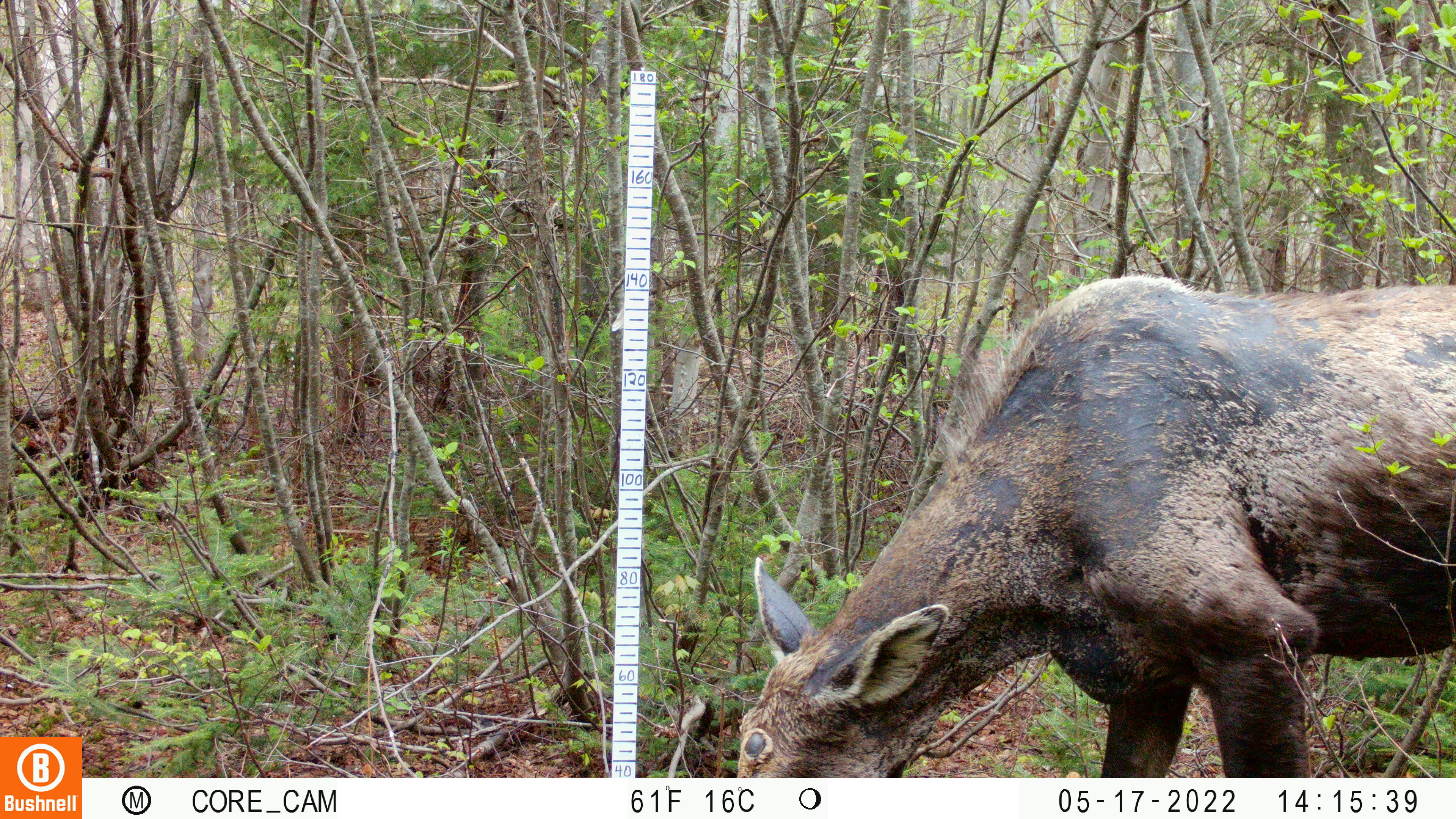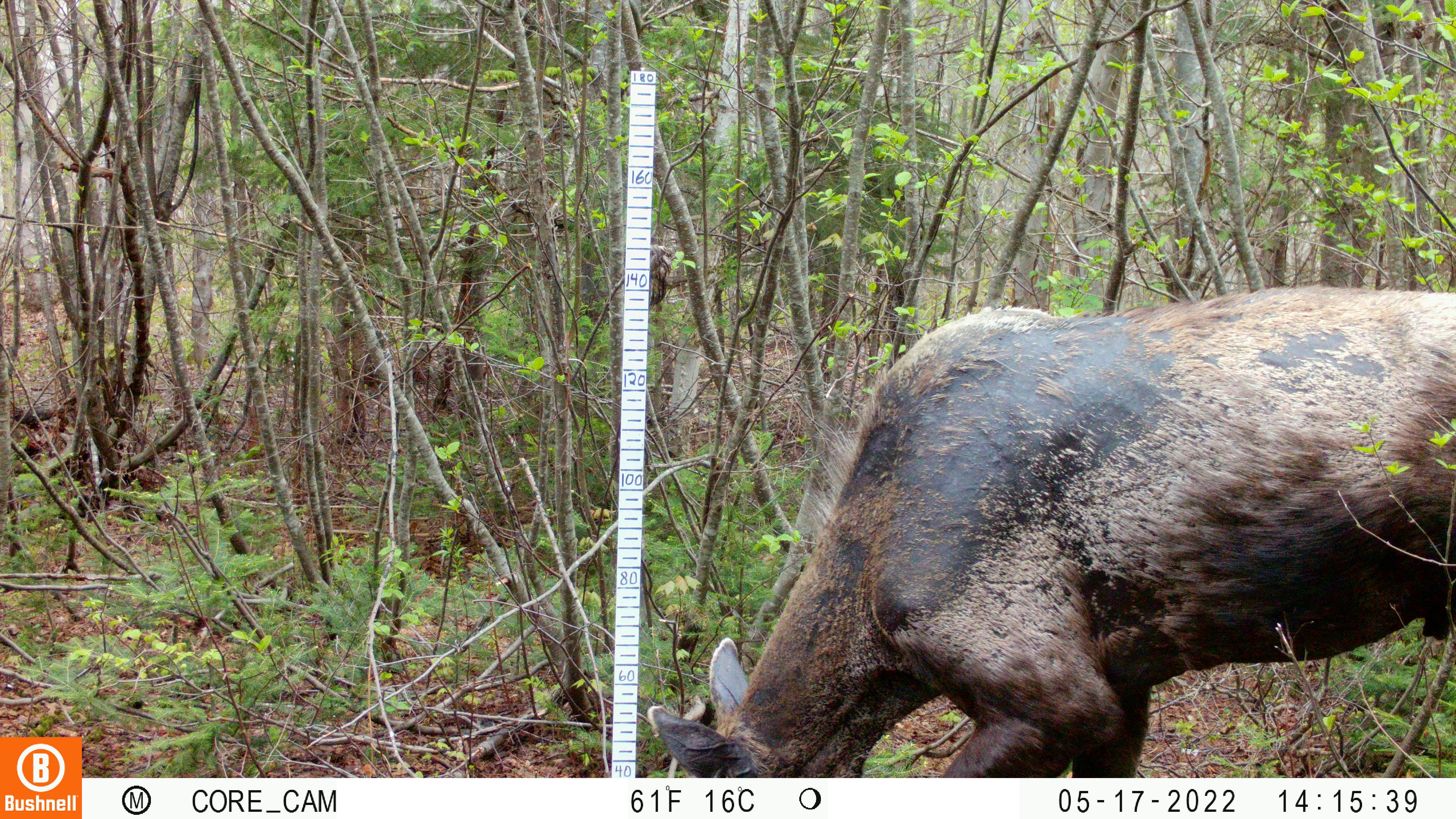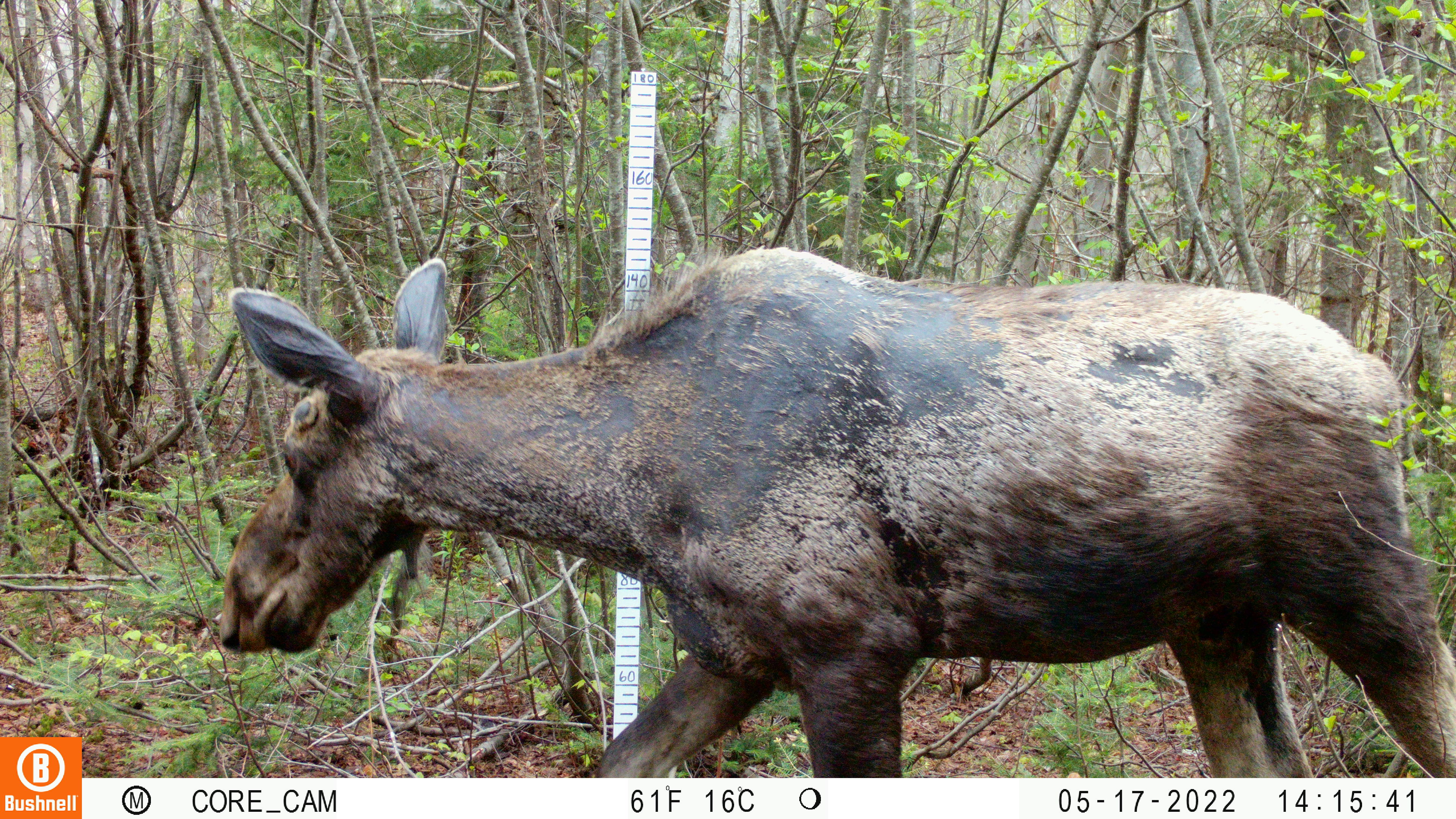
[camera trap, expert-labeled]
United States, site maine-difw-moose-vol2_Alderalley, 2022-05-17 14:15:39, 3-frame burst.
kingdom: Animalia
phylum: Chordata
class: Mammalia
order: Artiodactyla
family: Cervidae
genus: Alces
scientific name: Alces alces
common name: moose